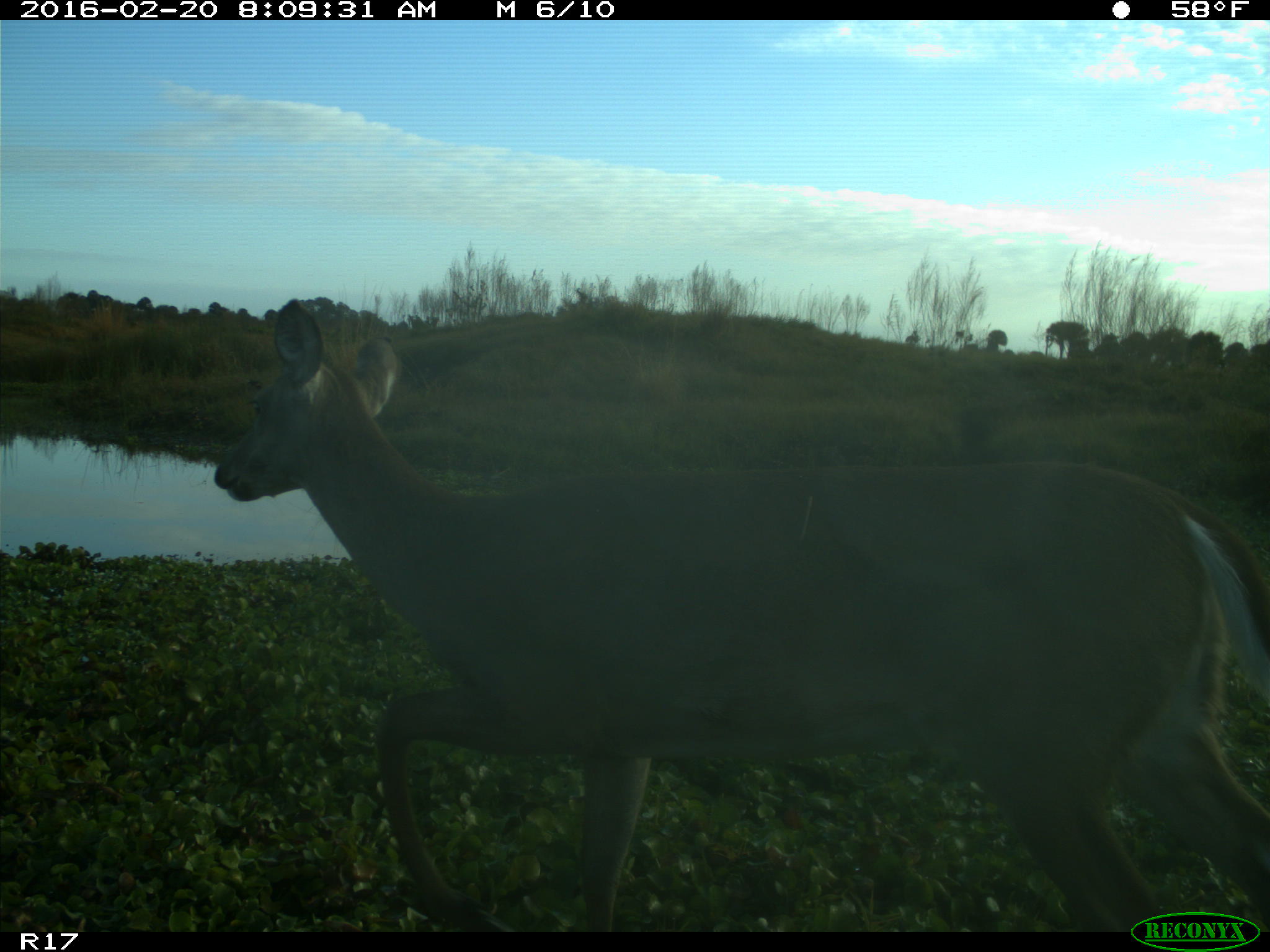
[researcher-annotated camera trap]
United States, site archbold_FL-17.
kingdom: Animalia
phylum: Chordata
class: Mammalia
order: Artiodactyla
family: Cervidae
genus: Odocoileus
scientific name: Odocoileus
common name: deer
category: unidentified deer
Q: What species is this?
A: Unidentified deer (deer) (Odocoileus).